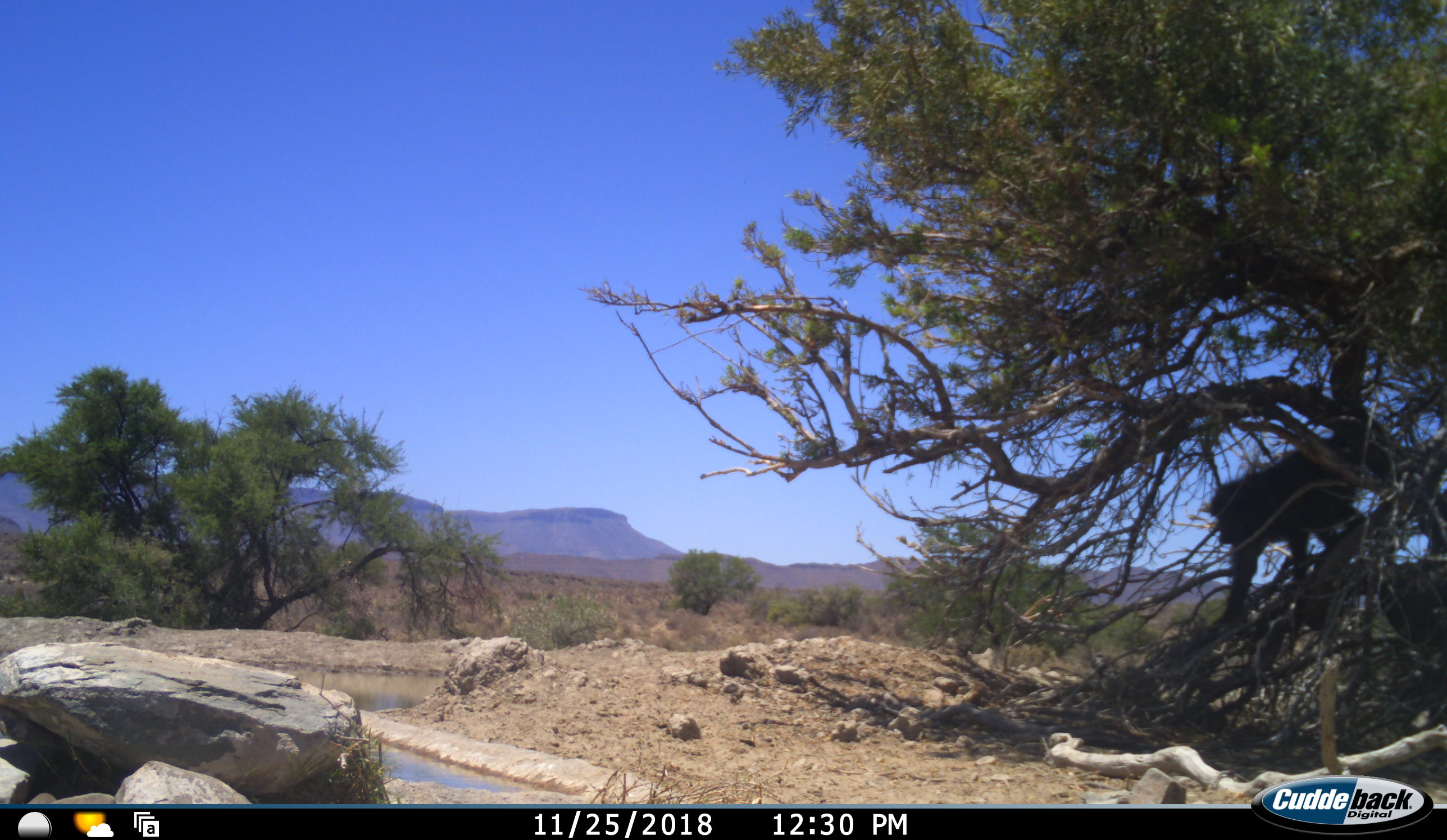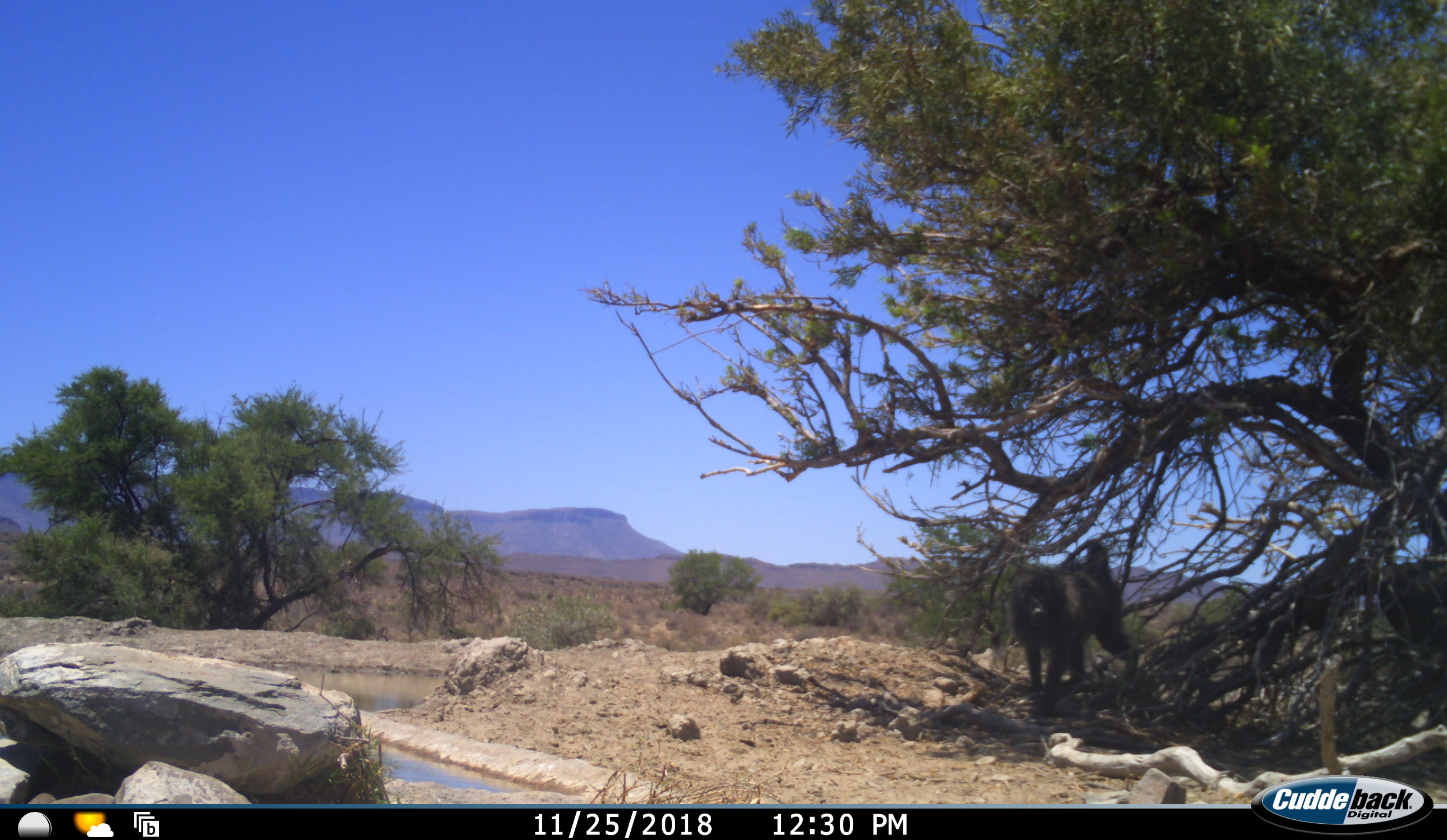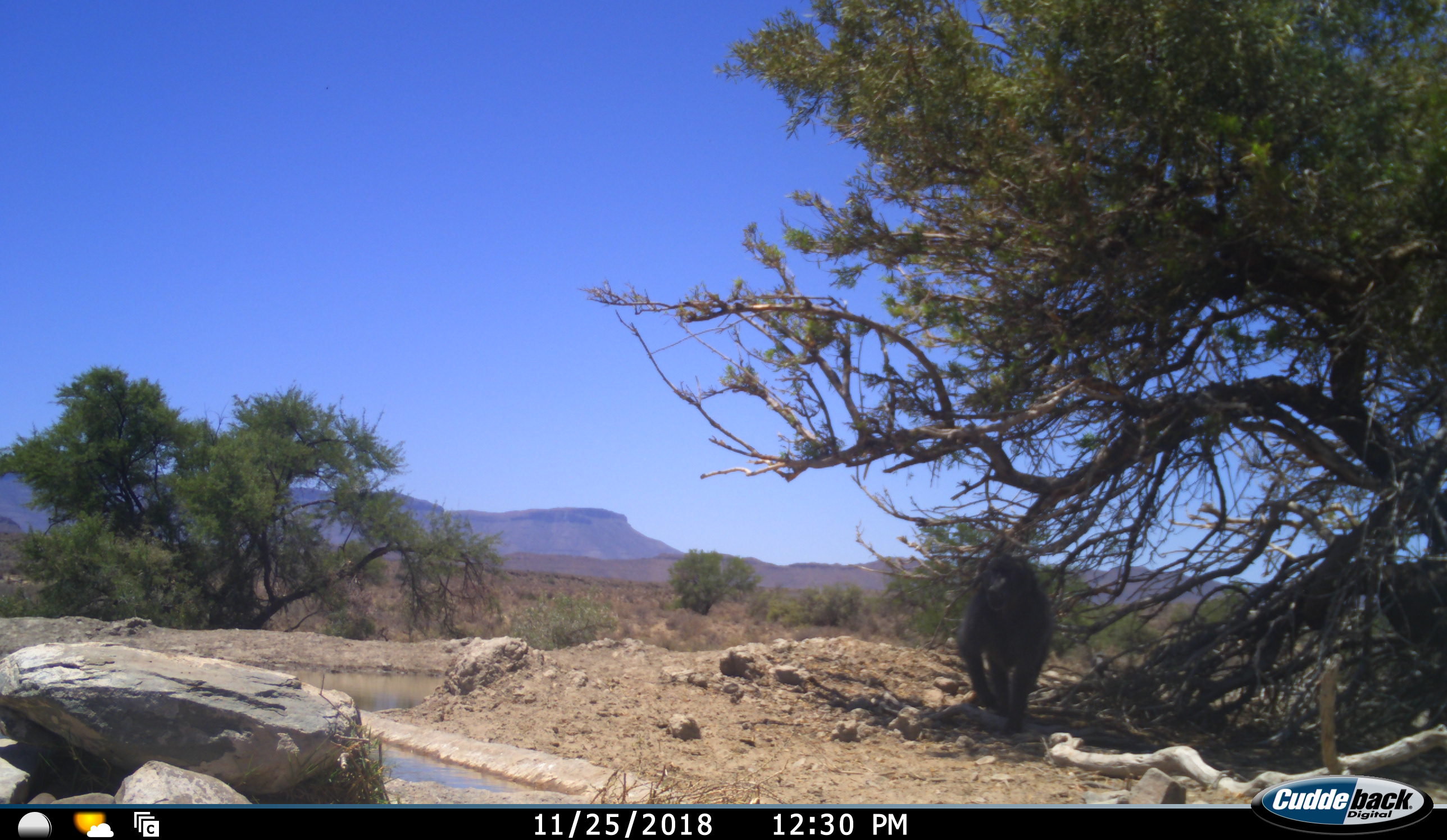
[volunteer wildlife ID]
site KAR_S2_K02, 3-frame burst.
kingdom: Animalia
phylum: Chordata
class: Mammalia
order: Primates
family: Cercopithecidae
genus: Papio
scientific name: Papio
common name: baboon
Baboon (Papio), count 1. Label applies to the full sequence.